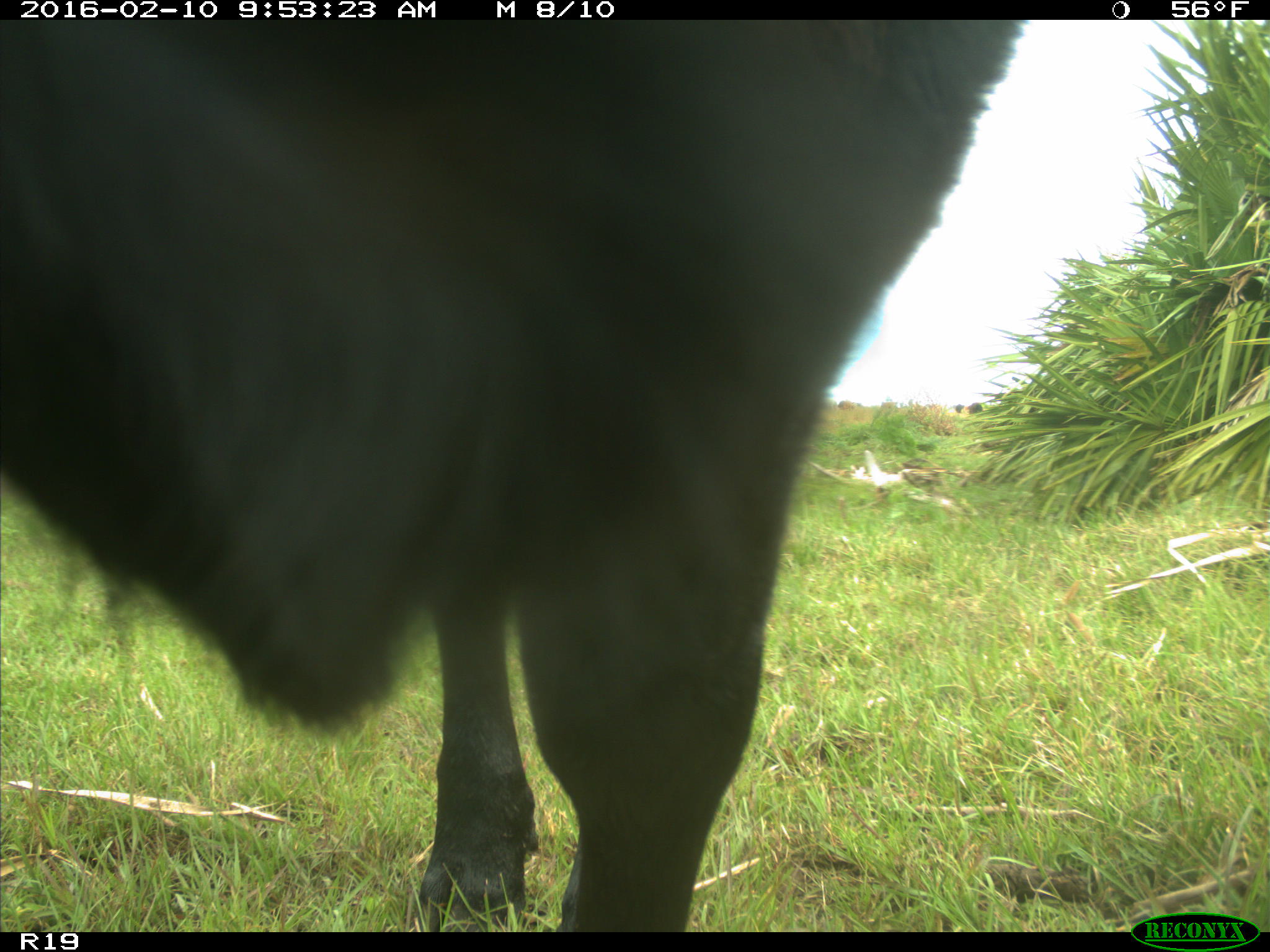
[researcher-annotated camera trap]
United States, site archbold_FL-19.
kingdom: Animalia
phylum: Chordata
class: Mammalia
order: Artiodactyla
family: Bovidae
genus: Bos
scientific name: Bos taurus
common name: domestic cow